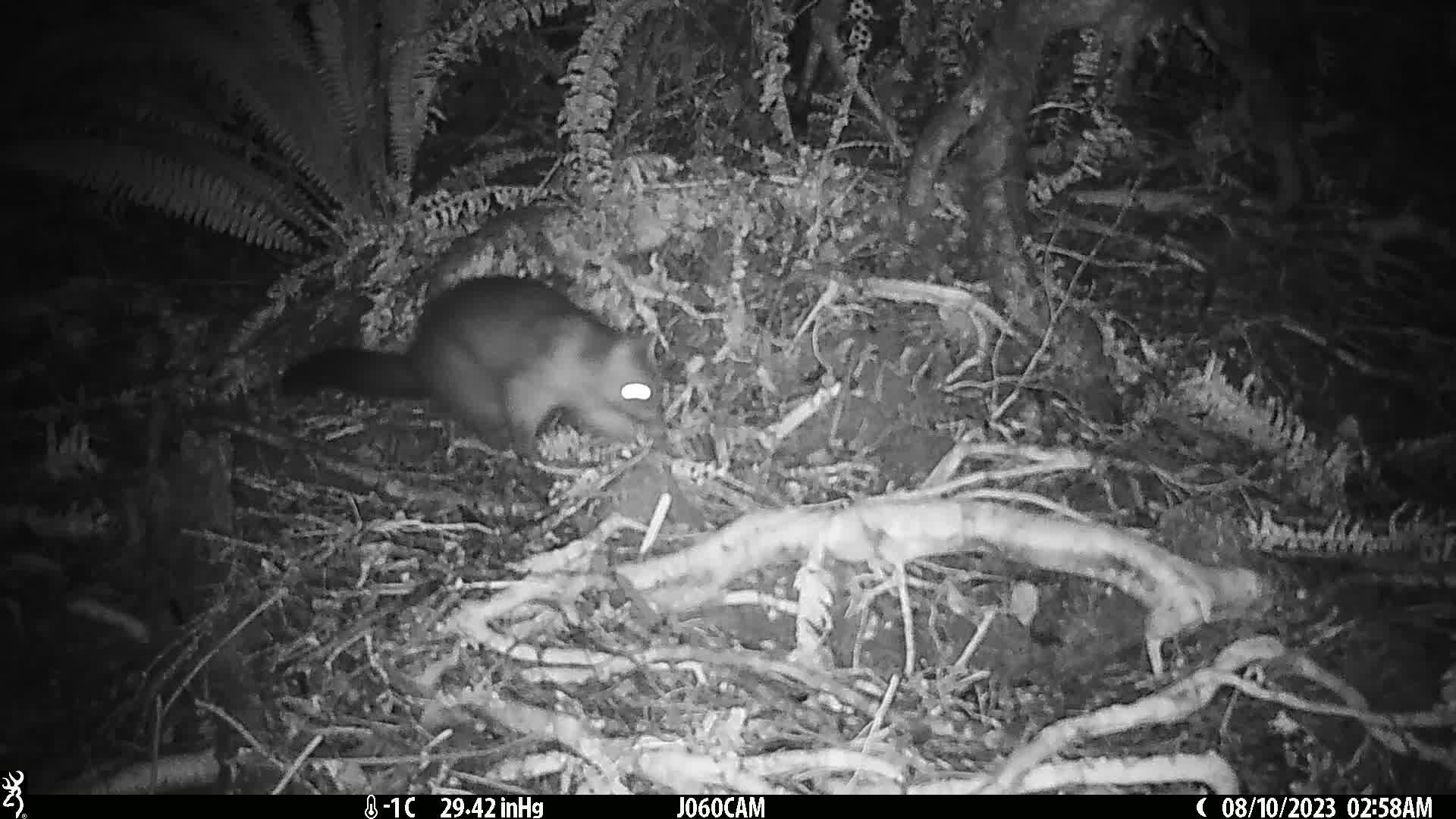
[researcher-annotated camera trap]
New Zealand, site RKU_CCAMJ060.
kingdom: Animalia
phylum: Chordata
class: Mammalia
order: Diprotodontia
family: Phalangeridae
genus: Trichosurus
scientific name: Trichosurus vulpecula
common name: common brushtail possum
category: possum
Possum (common brushtail possum) (Trichosurus vulpecula).